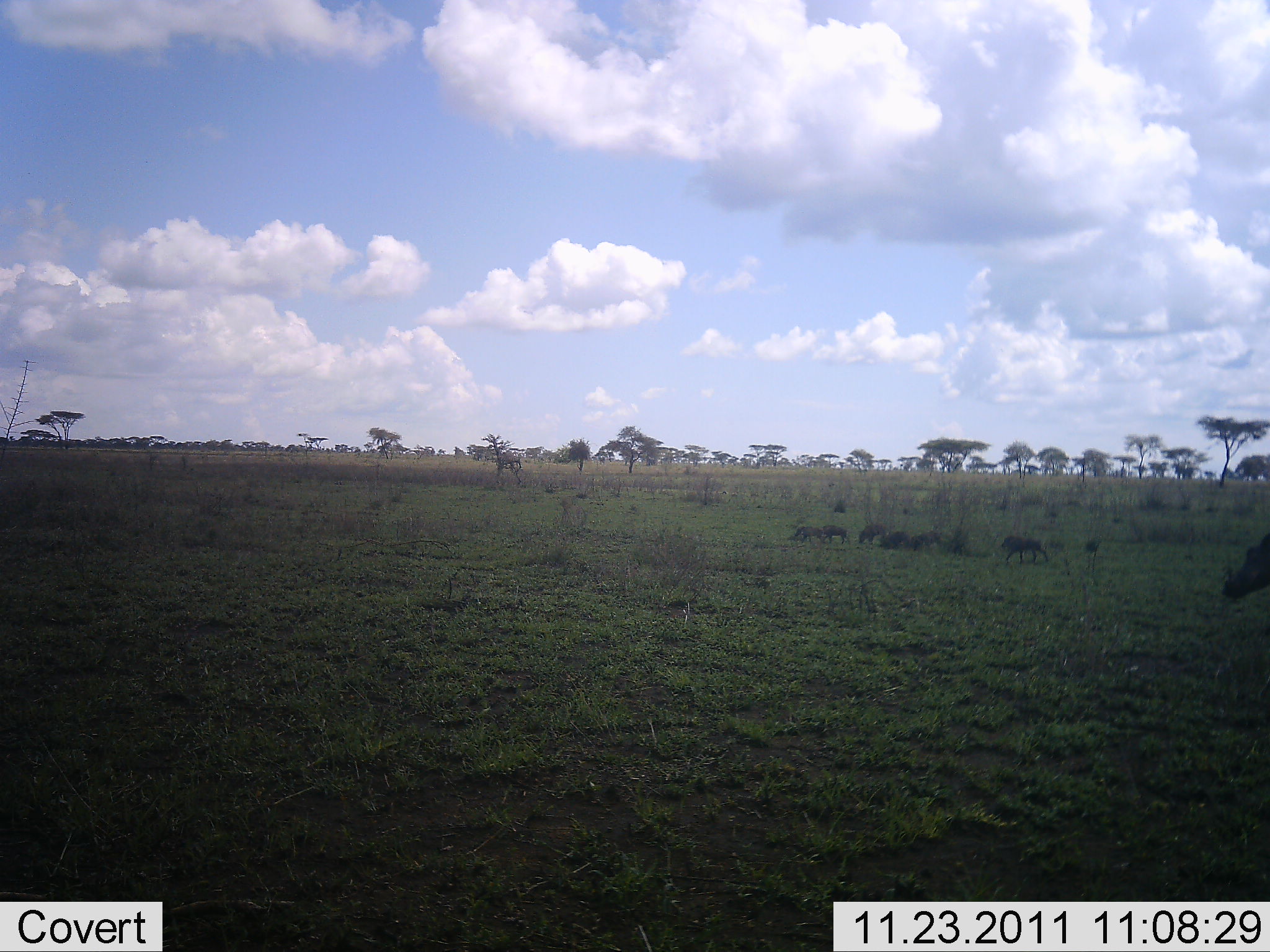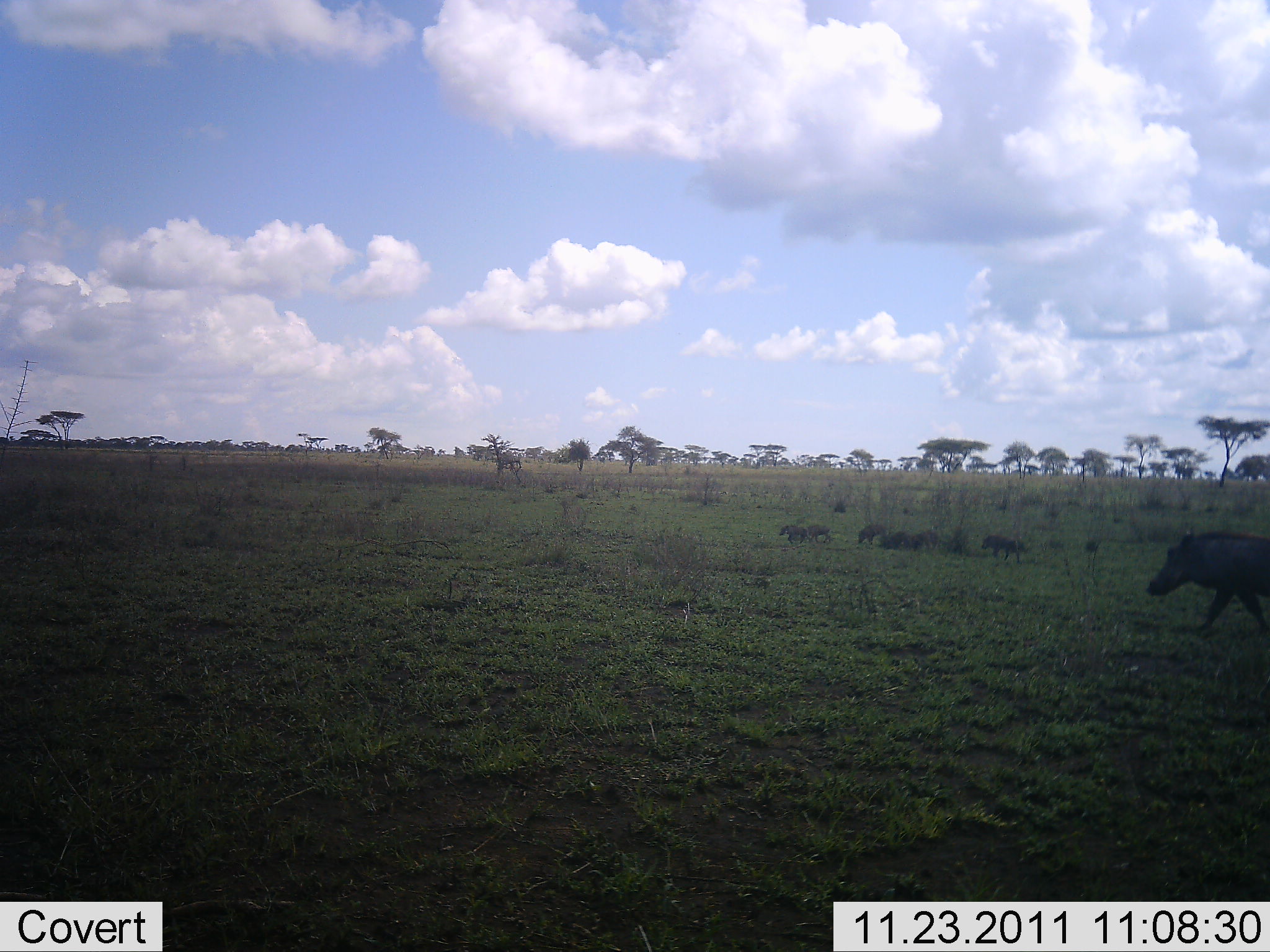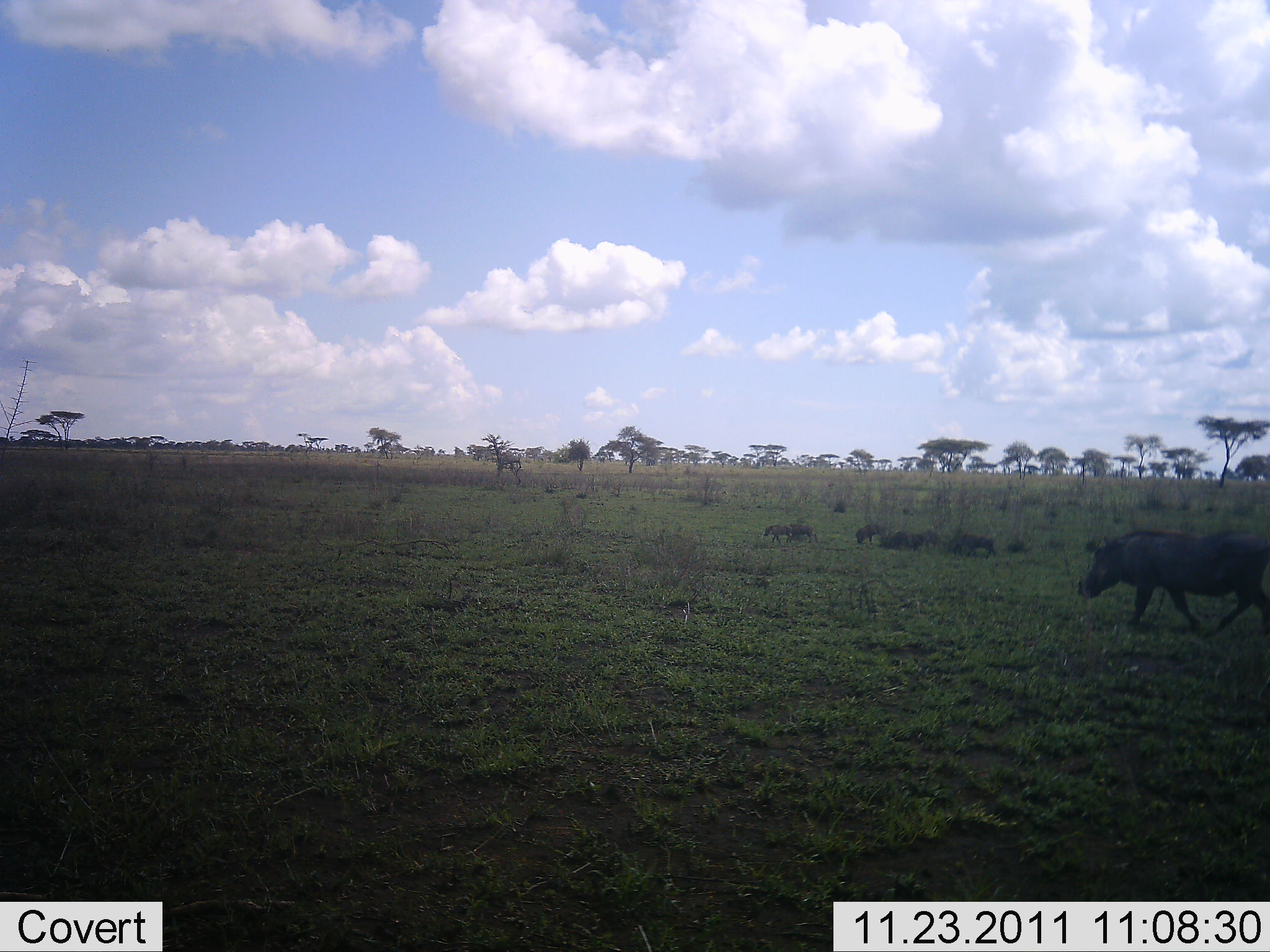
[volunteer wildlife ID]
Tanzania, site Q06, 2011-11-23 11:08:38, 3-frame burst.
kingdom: Animalia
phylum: Chordata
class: Mammalia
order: Artiodactyla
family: Suidae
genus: Phacochoerus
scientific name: Phacochoerus africanus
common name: warthog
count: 5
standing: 8%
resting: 8%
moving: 100%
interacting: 0%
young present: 15%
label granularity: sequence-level